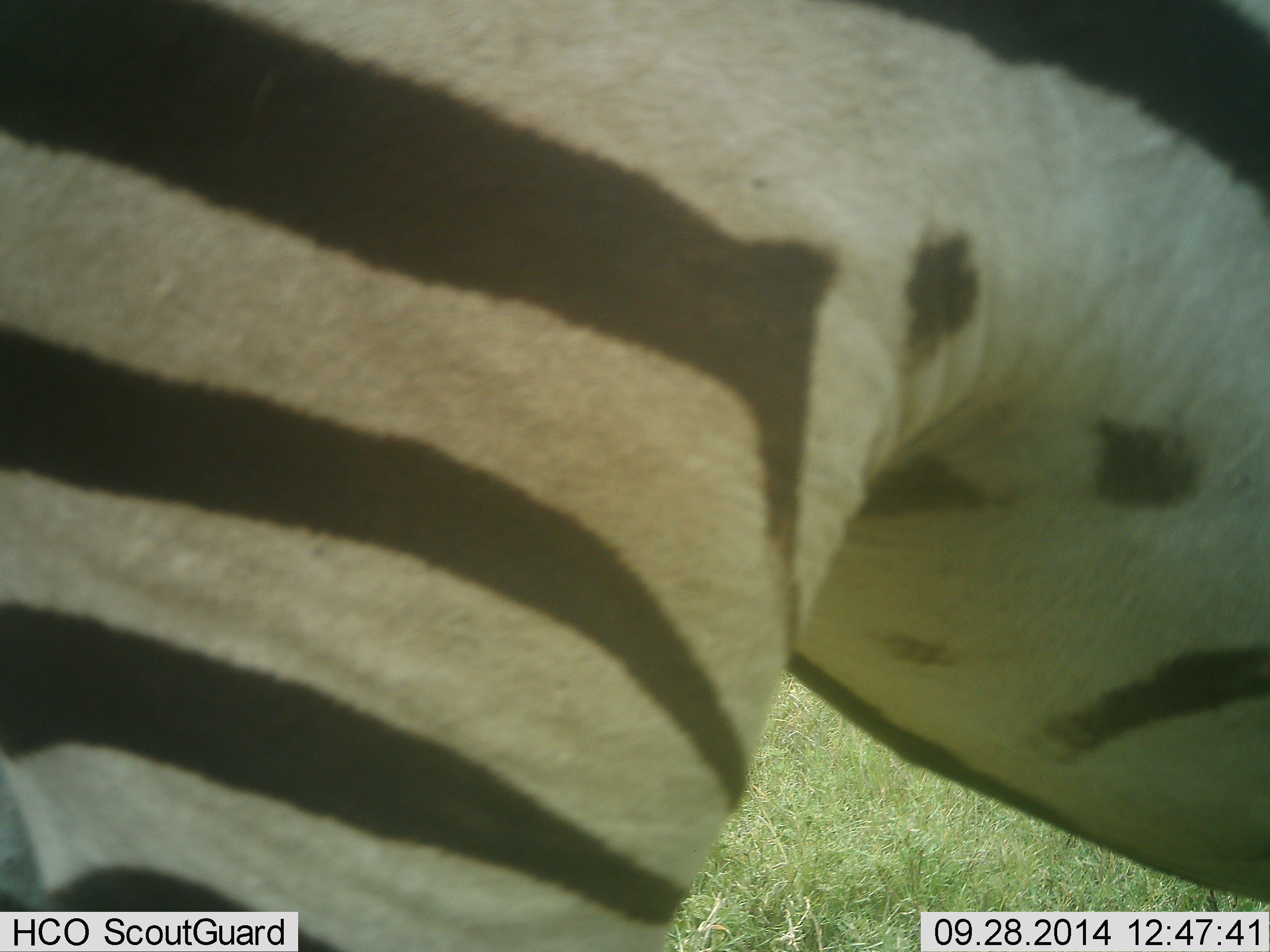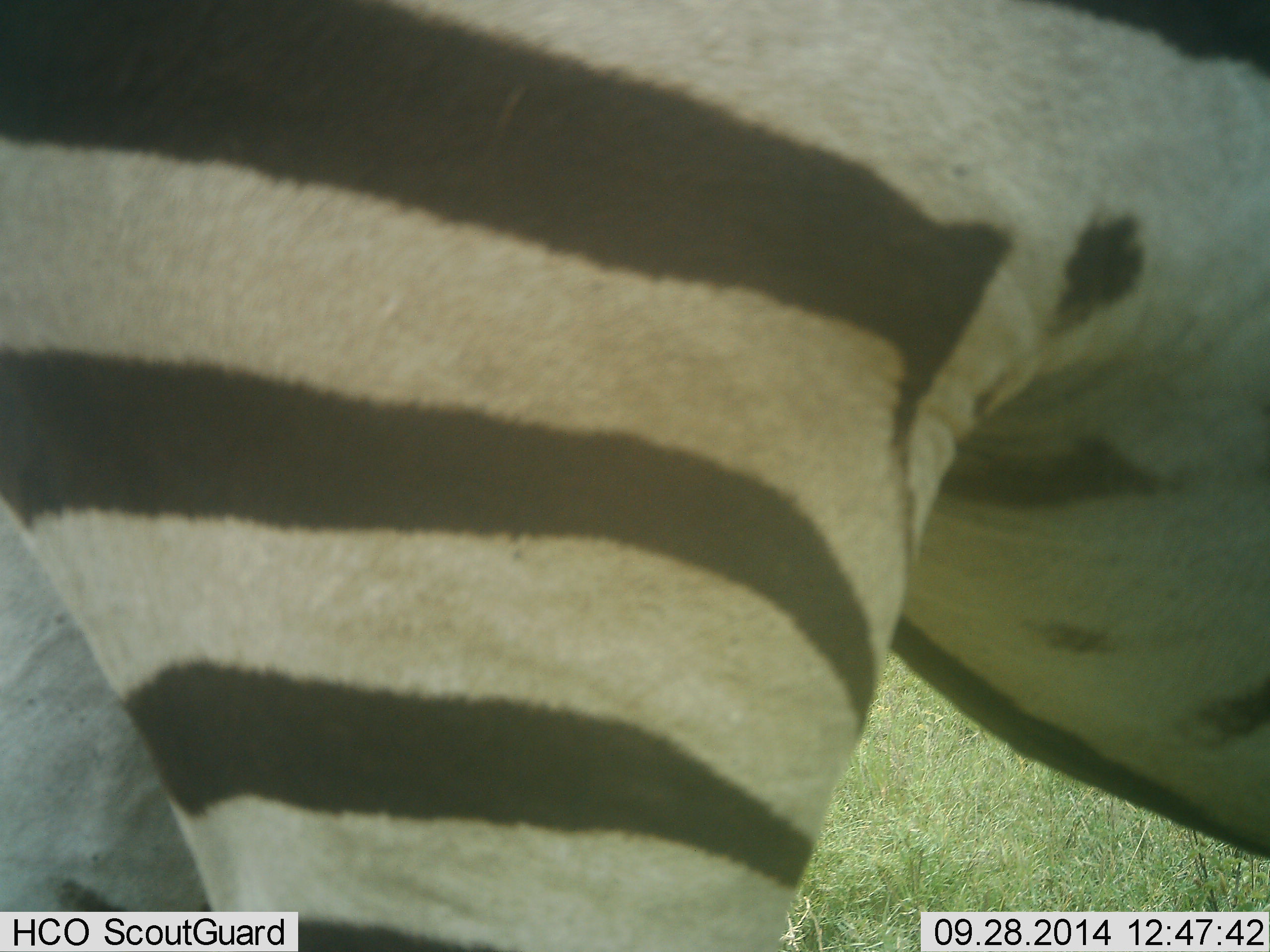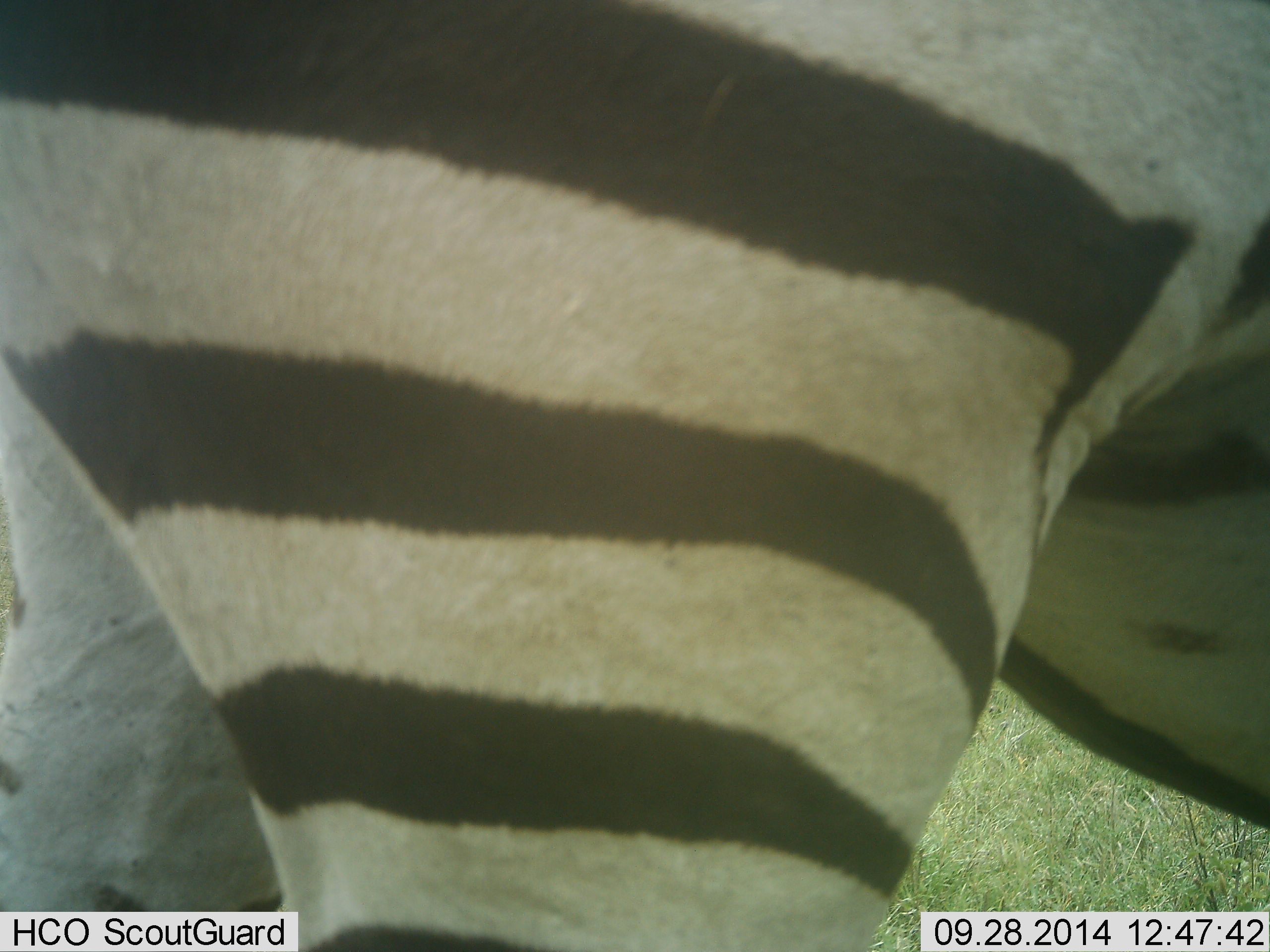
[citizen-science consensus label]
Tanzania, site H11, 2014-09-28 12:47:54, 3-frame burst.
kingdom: Animalia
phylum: Chordata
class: Mammalia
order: Perissodactyla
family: Equidae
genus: Equus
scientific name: Equus quagga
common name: plains zebra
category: zebra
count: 1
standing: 70%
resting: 10%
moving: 10%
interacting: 0%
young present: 0%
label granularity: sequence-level